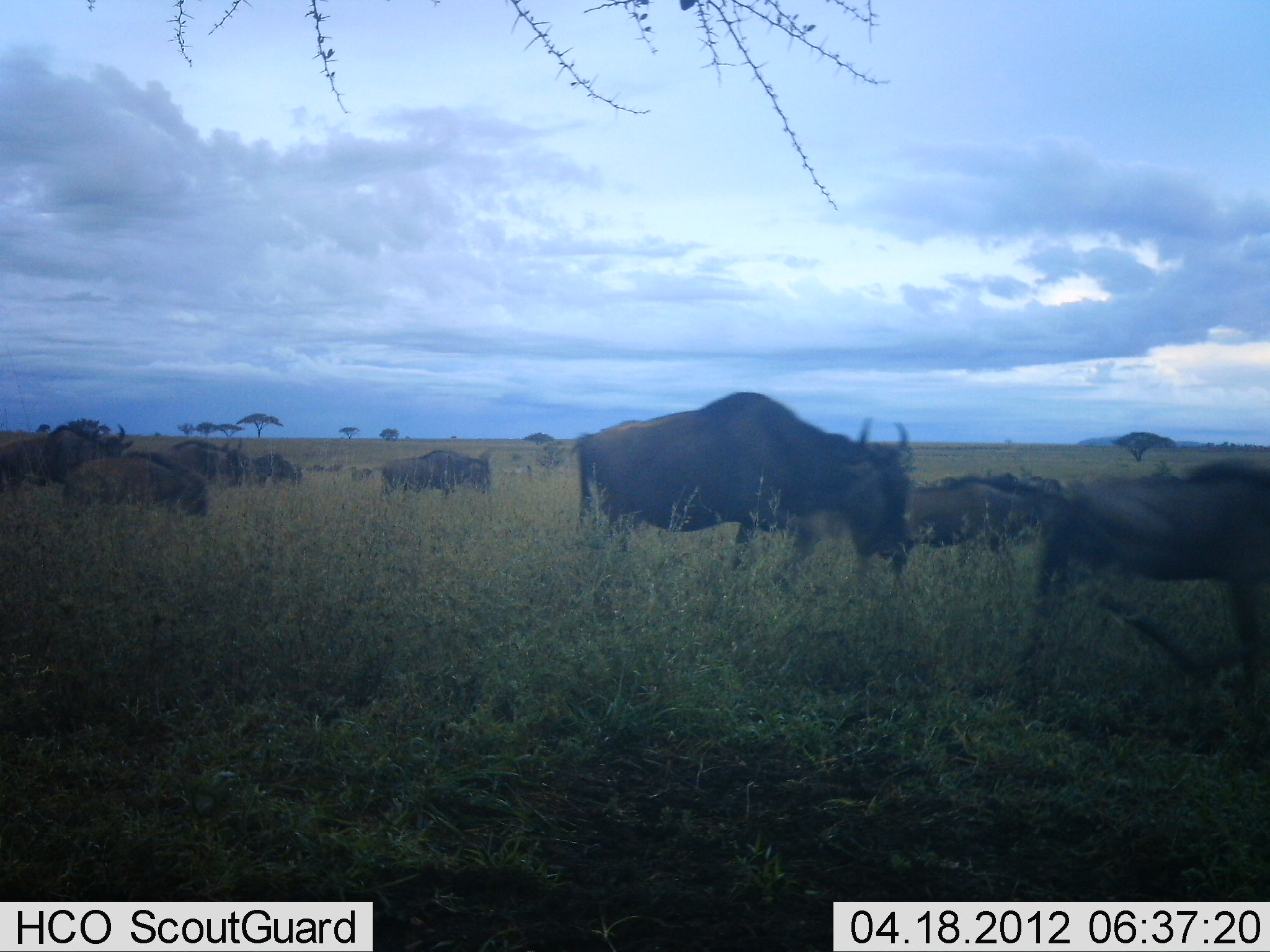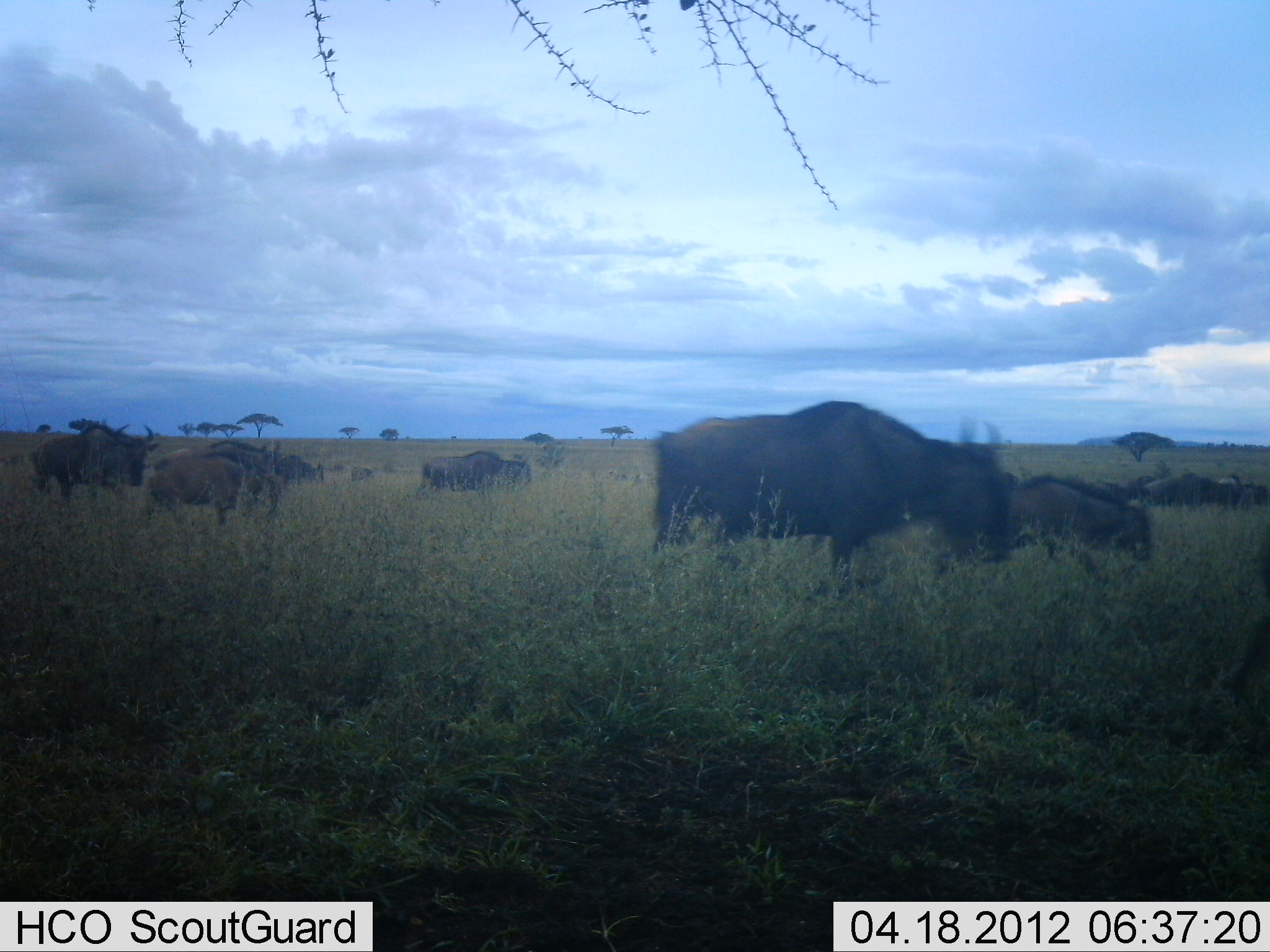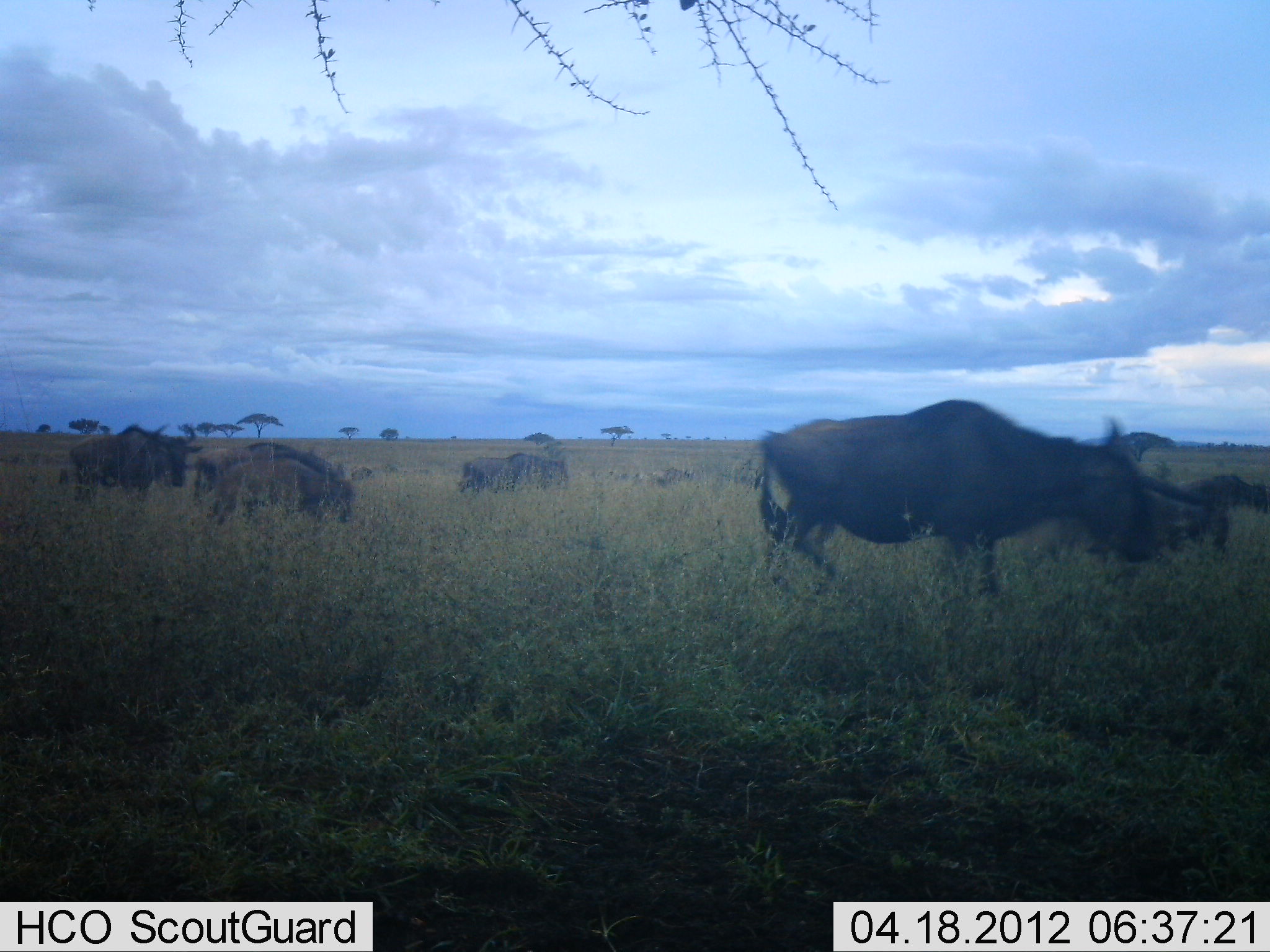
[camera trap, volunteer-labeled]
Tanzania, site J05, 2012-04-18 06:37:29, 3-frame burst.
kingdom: Animalia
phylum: Chordata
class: Mammalia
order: Artiodactyla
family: Bovidae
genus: Connochaetes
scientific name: Connochaetes taurinus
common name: blue wildebeest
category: wildebeest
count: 11-50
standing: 22%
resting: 4%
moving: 83%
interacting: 0%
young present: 26%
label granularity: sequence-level